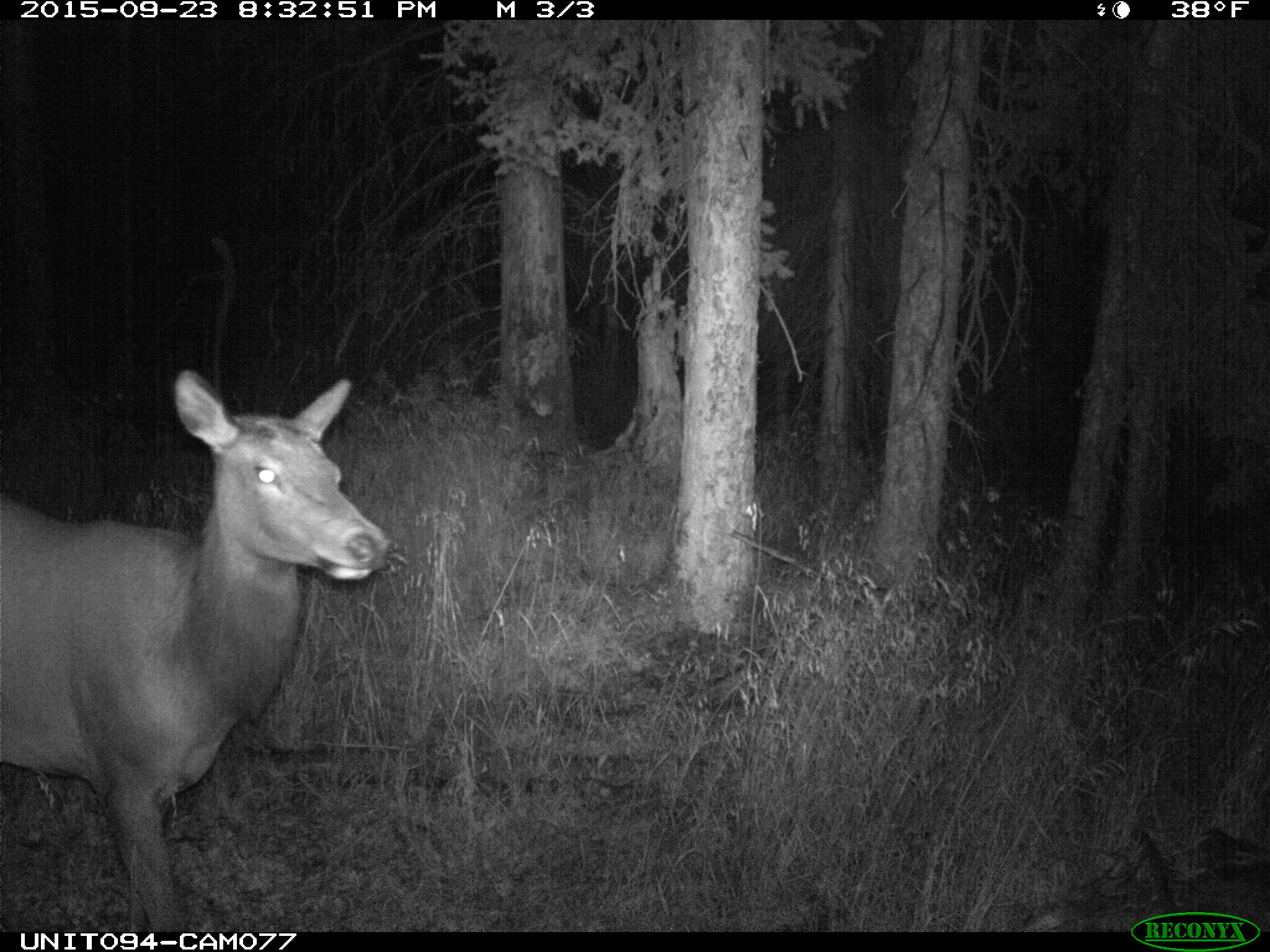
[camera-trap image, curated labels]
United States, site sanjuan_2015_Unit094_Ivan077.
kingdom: Animalia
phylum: Chordata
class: Mammalia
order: Artiodactyla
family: Cervidae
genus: Cervus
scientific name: Cervus elaphus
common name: red deer